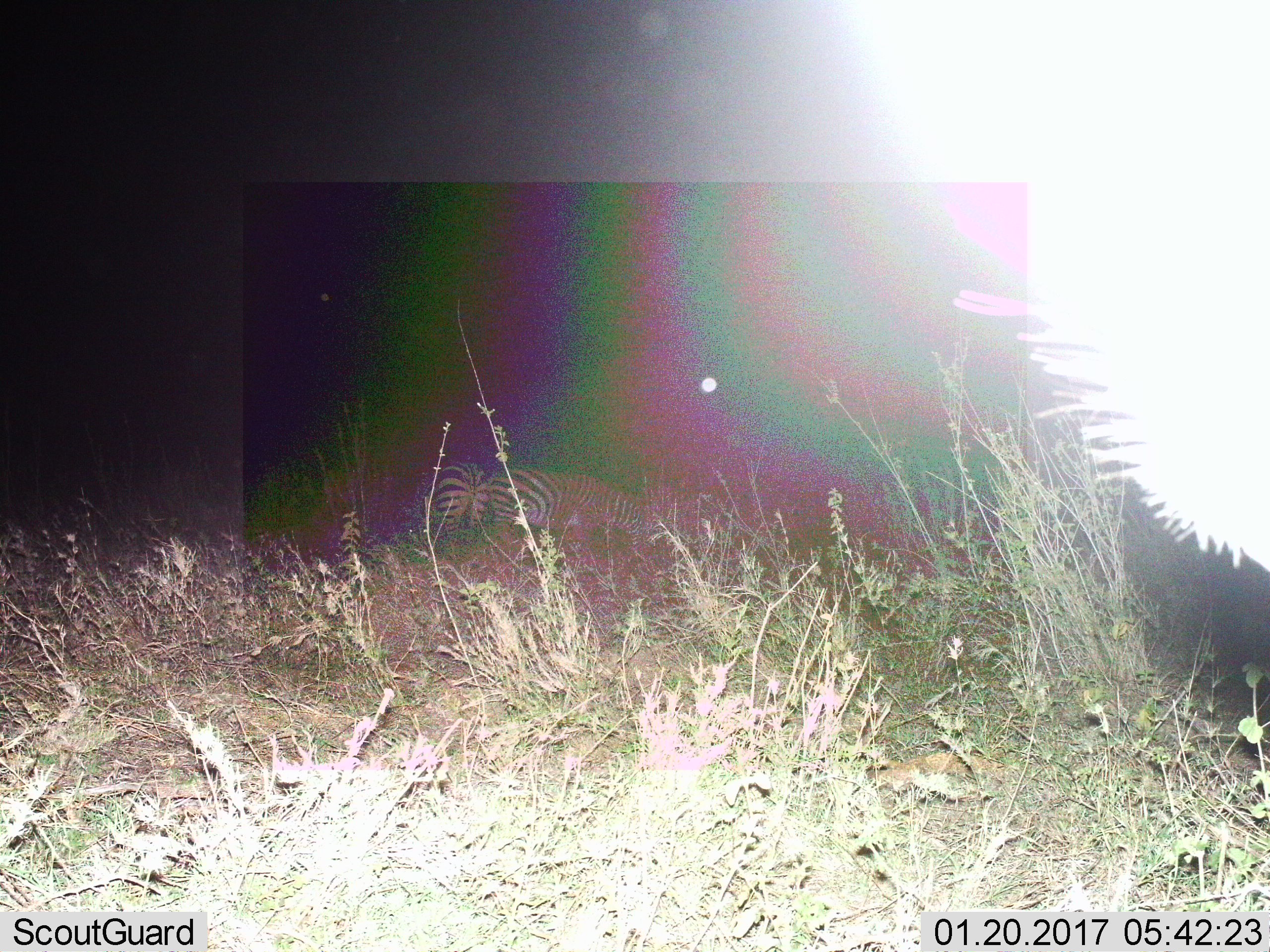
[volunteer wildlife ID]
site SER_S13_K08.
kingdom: Animalia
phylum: Chordata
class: Mammalia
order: Perissodactyla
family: Equidae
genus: Equus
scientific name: Equus quagga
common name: plains zebra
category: zebraplains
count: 3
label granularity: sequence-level